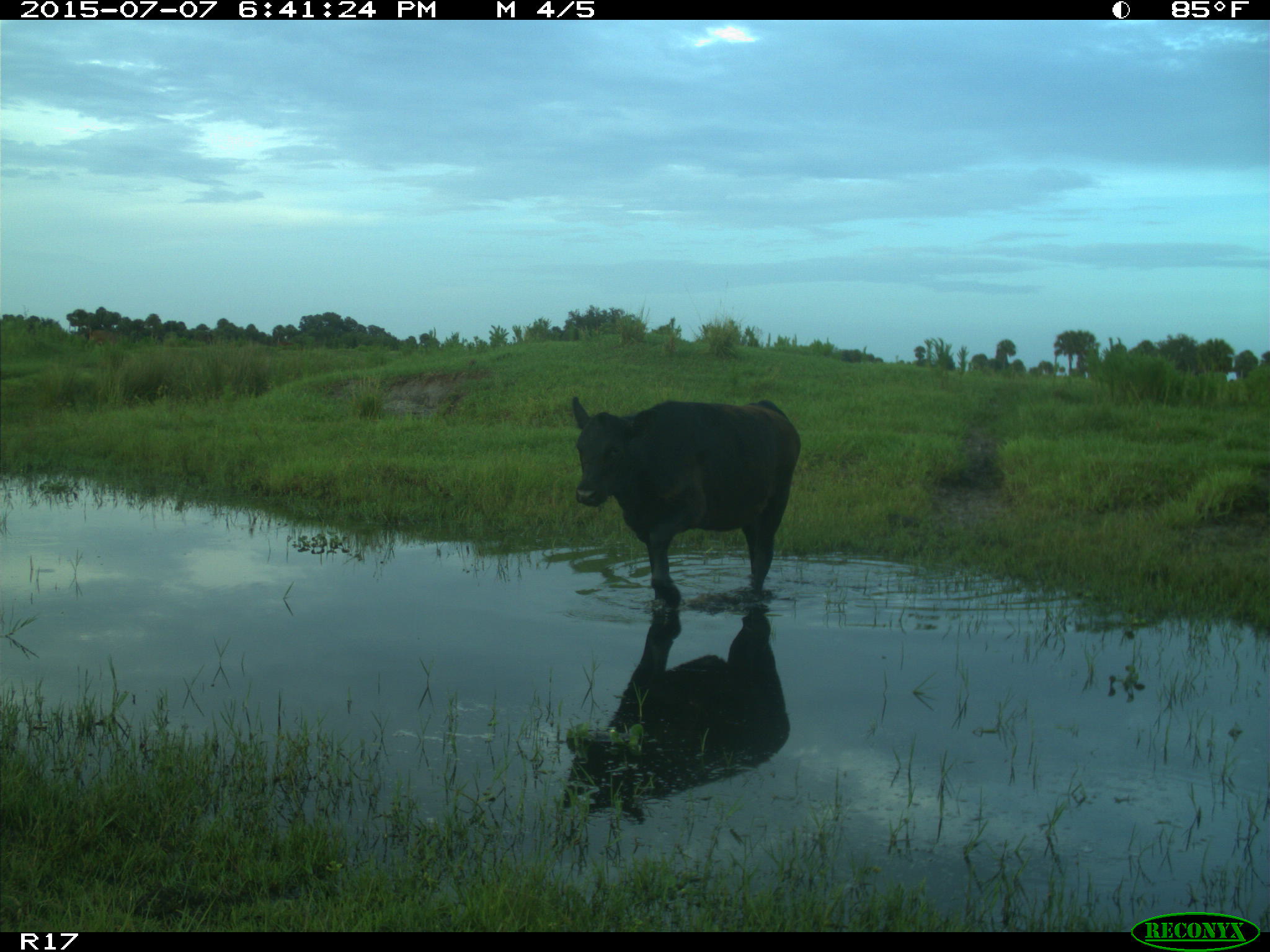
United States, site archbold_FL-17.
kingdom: Animalia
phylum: Chordata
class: Mammalia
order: Artiodactyla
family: Bovidae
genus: Bos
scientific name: Bos taurus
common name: domestic cow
Bos taurus (domestic cow).